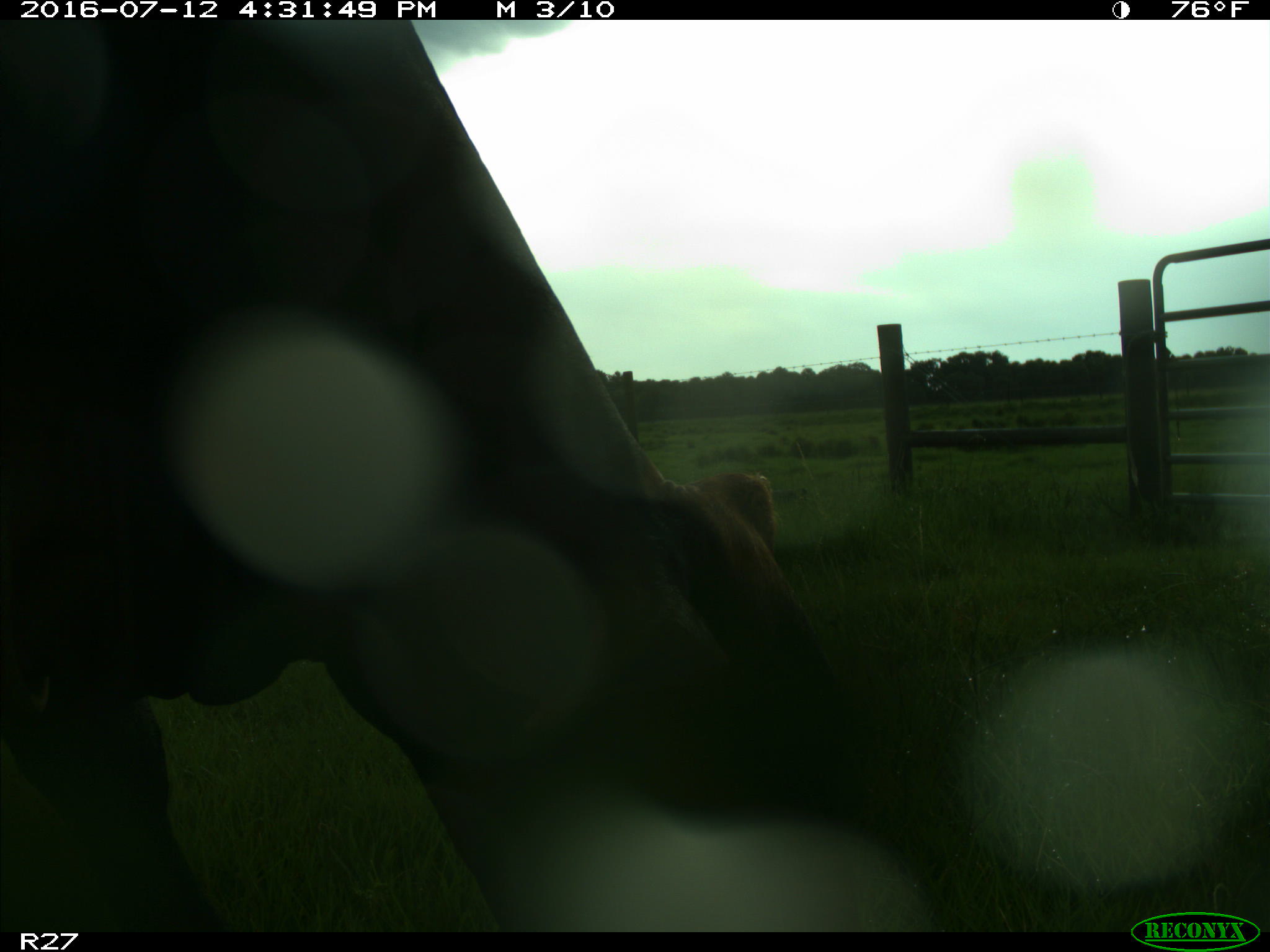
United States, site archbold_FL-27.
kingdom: Animalia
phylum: Chordata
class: Mammalia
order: Artiodactyla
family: Bovidae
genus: Bos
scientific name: Bos taurus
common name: domestic cow